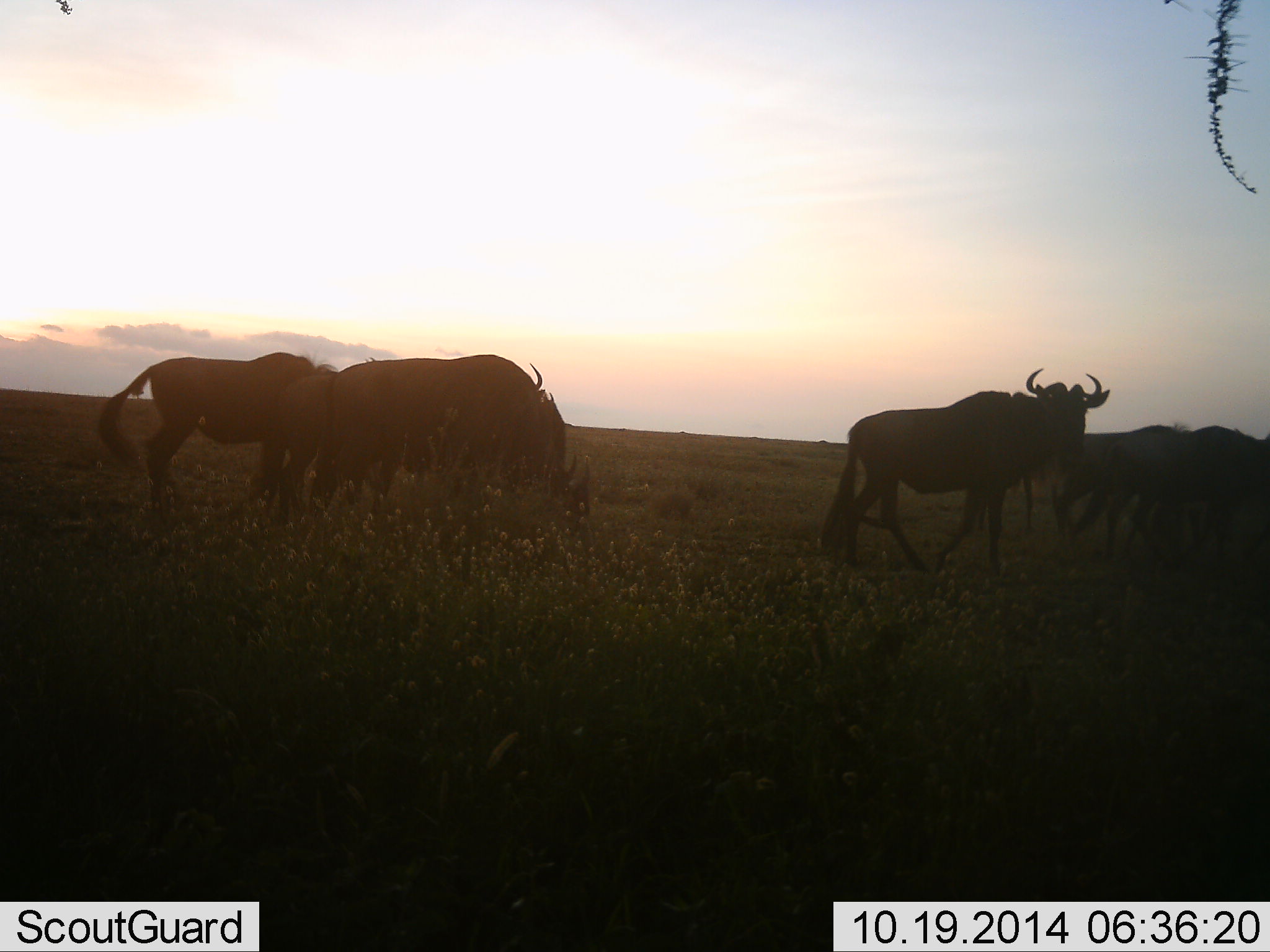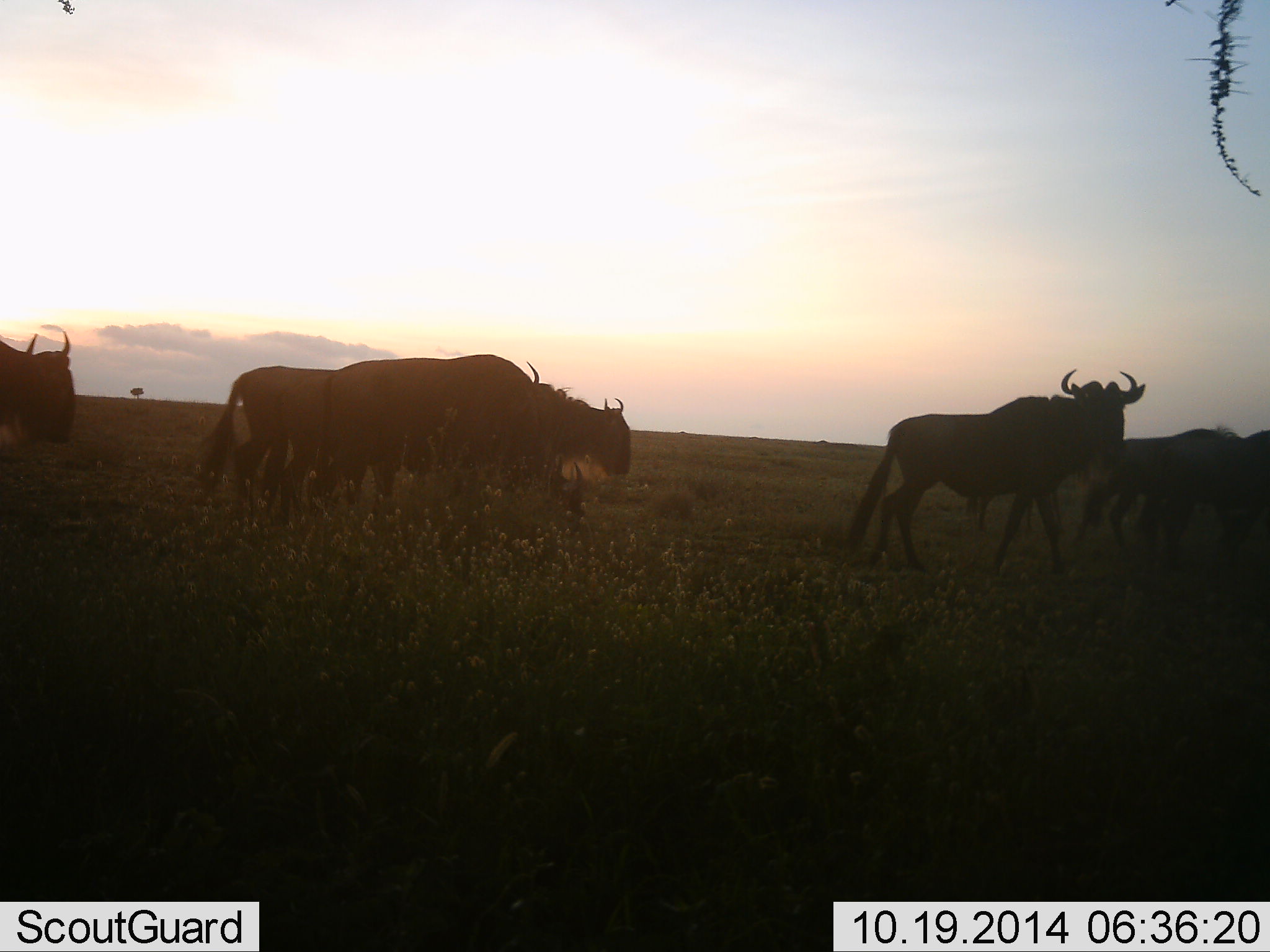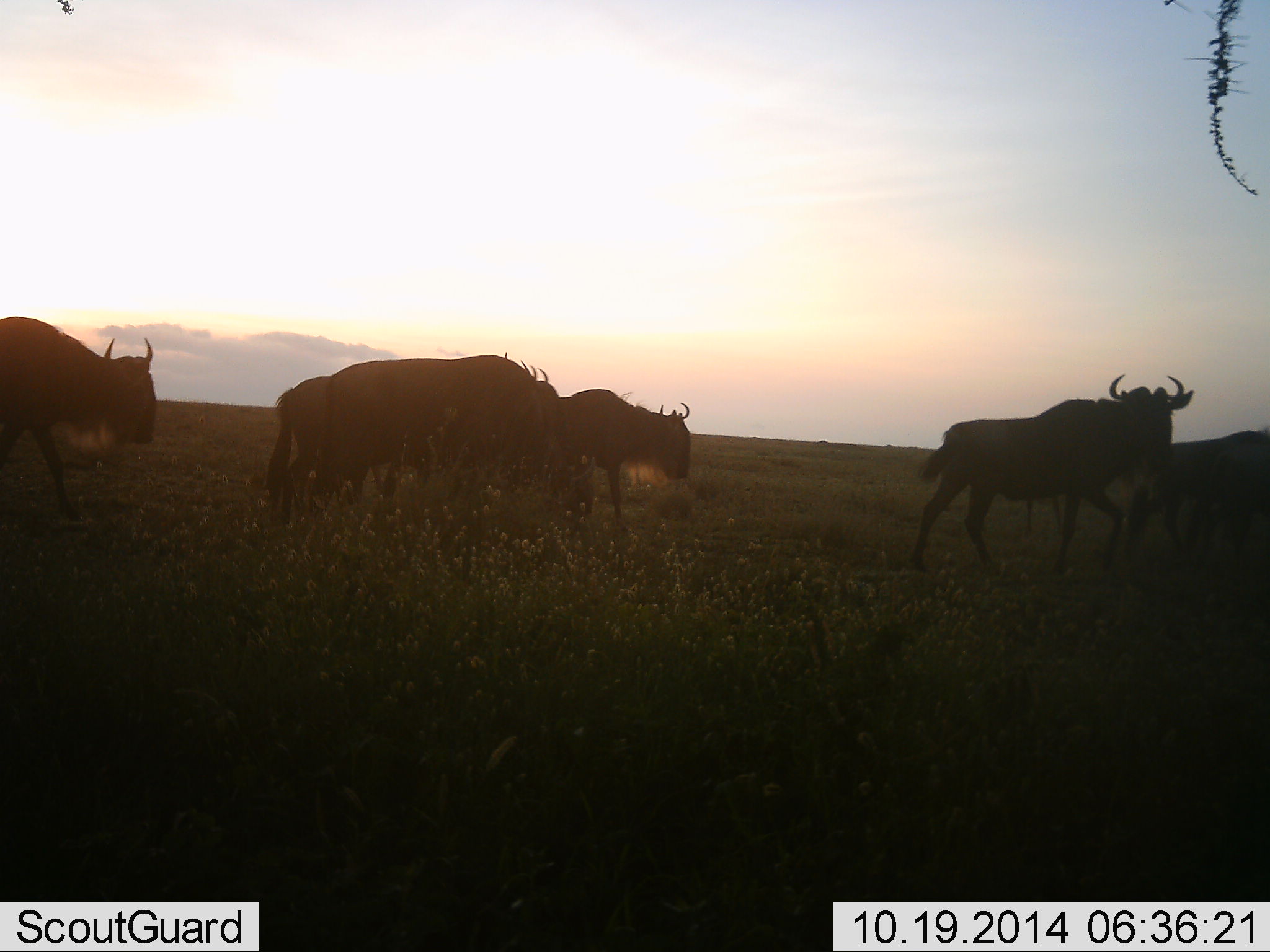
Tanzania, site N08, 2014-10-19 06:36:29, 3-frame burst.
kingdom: Animalia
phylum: Chordata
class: Mammalia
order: Artiodactyla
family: Bovidae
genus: Connochaetes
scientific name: Connochaetes taurinus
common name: blue wildebeest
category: wildebeest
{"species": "wildebeest (blue wildebeest) (Connochaetes taurinus)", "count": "7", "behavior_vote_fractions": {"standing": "10%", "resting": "0%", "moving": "100%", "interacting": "0%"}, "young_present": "0%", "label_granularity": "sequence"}